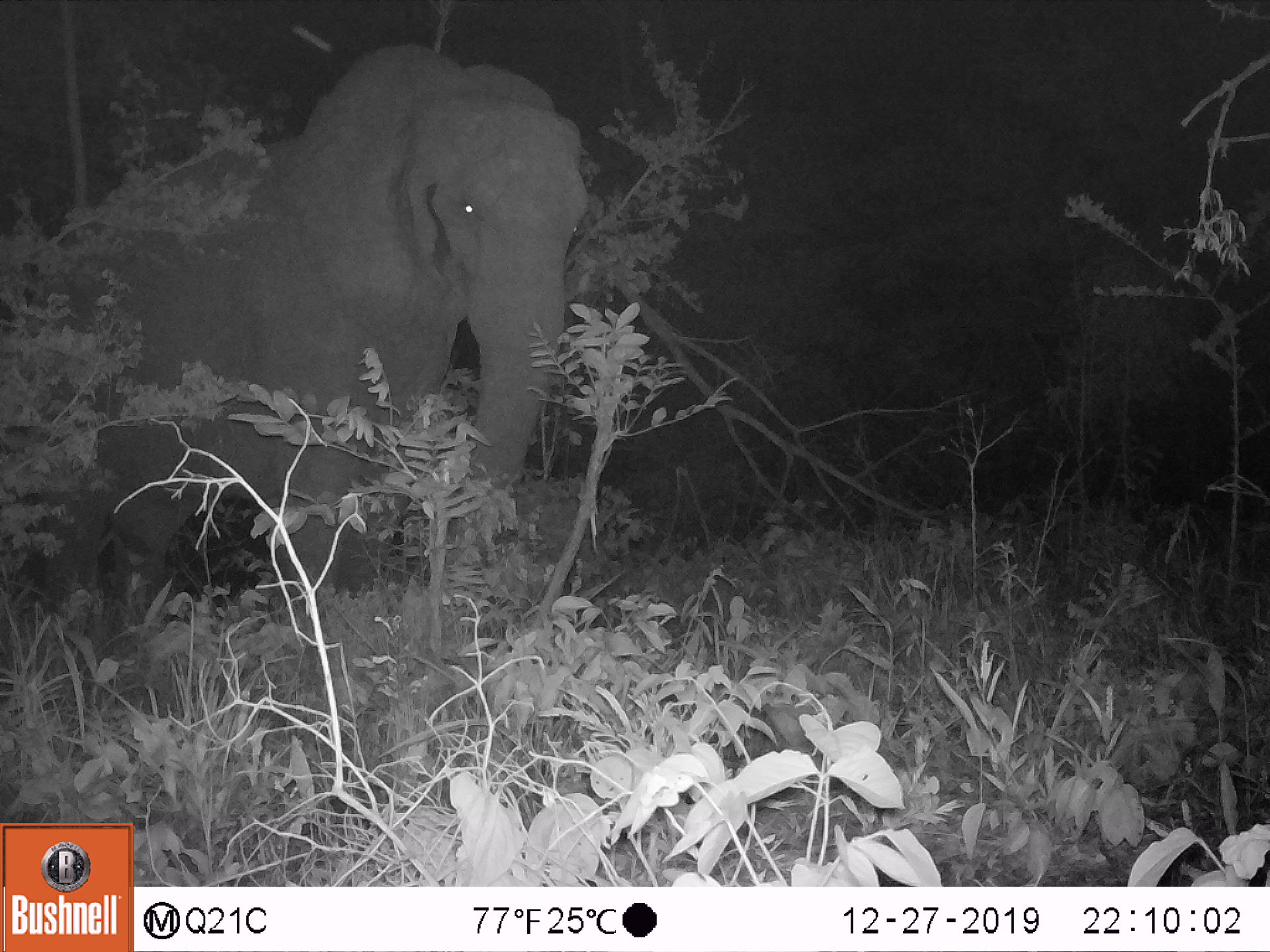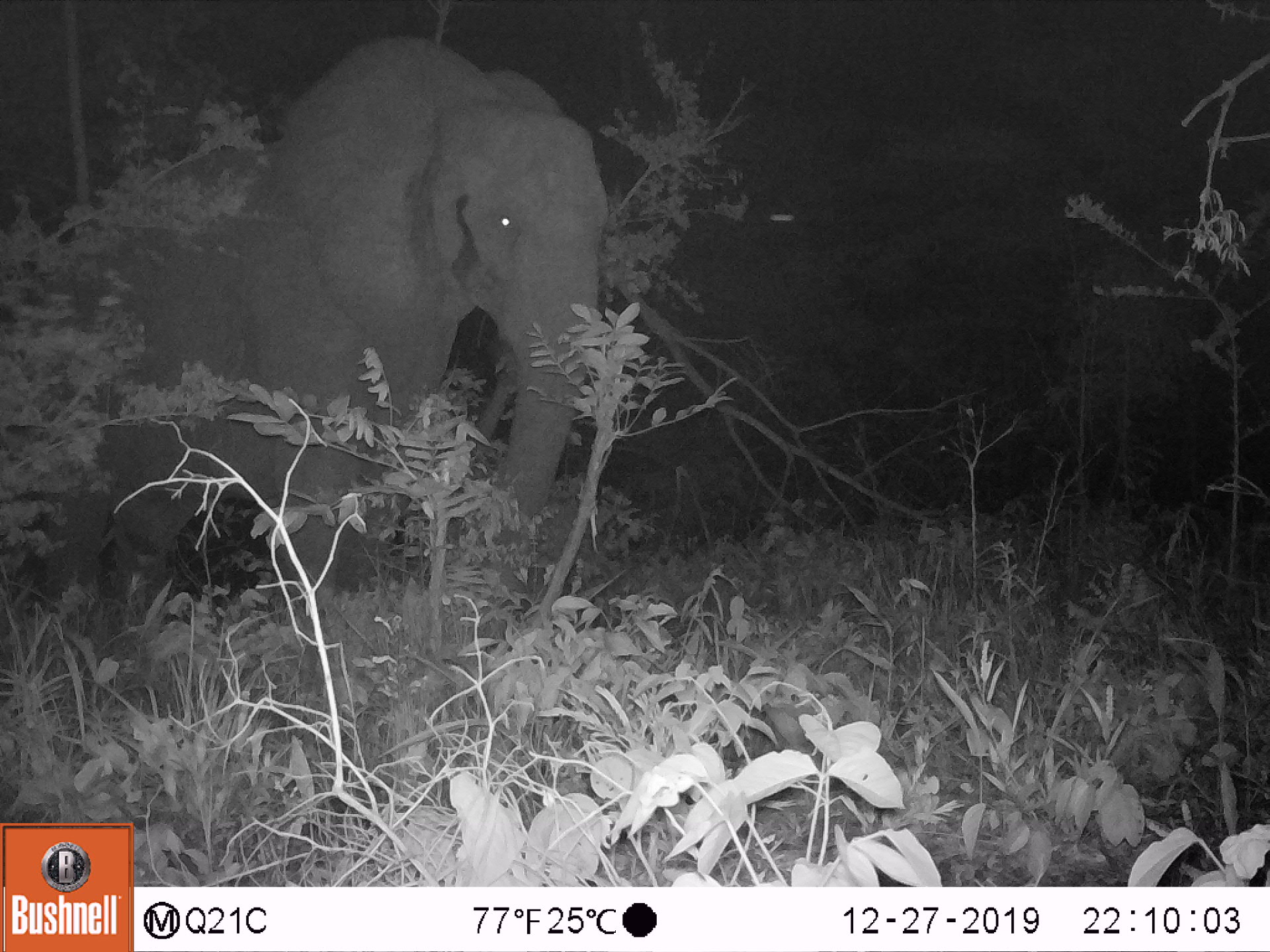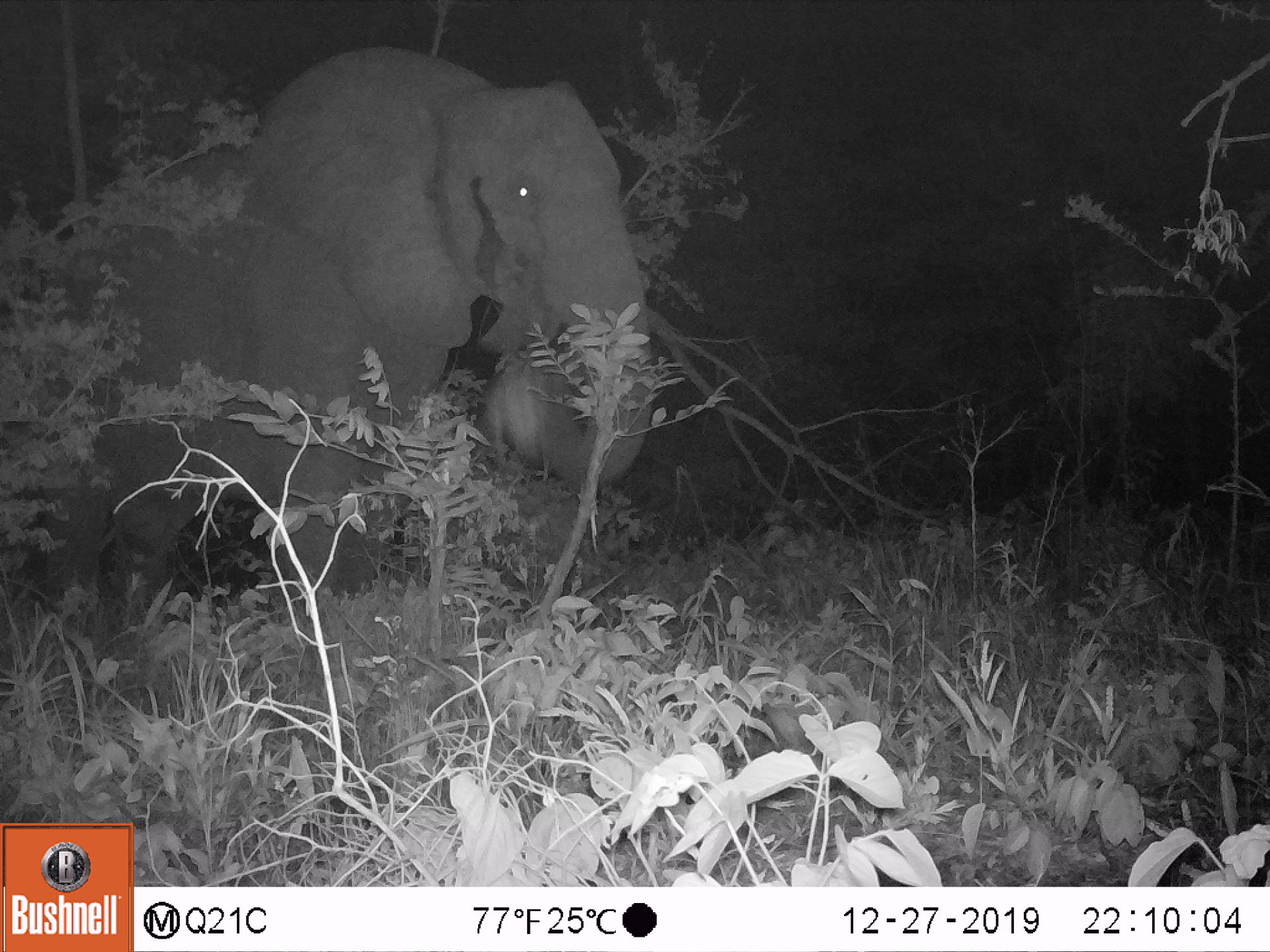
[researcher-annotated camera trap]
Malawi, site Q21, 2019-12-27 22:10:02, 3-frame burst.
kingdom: Animalia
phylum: Chordata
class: Mammalia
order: Proboscidea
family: Elephantidae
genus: Loxodonta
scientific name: Loxodonta africana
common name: african savanna elephant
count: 1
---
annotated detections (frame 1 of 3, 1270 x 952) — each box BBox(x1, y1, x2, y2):
african savanna elephant: BBox(7, 26, 592, 675)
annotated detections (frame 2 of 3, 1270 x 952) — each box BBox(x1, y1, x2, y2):
african savanna elephant: BBox(7, 34, 619, 664)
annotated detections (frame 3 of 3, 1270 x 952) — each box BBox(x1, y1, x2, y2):
african savanna elephant: BBox(6, 46, 662, 635)